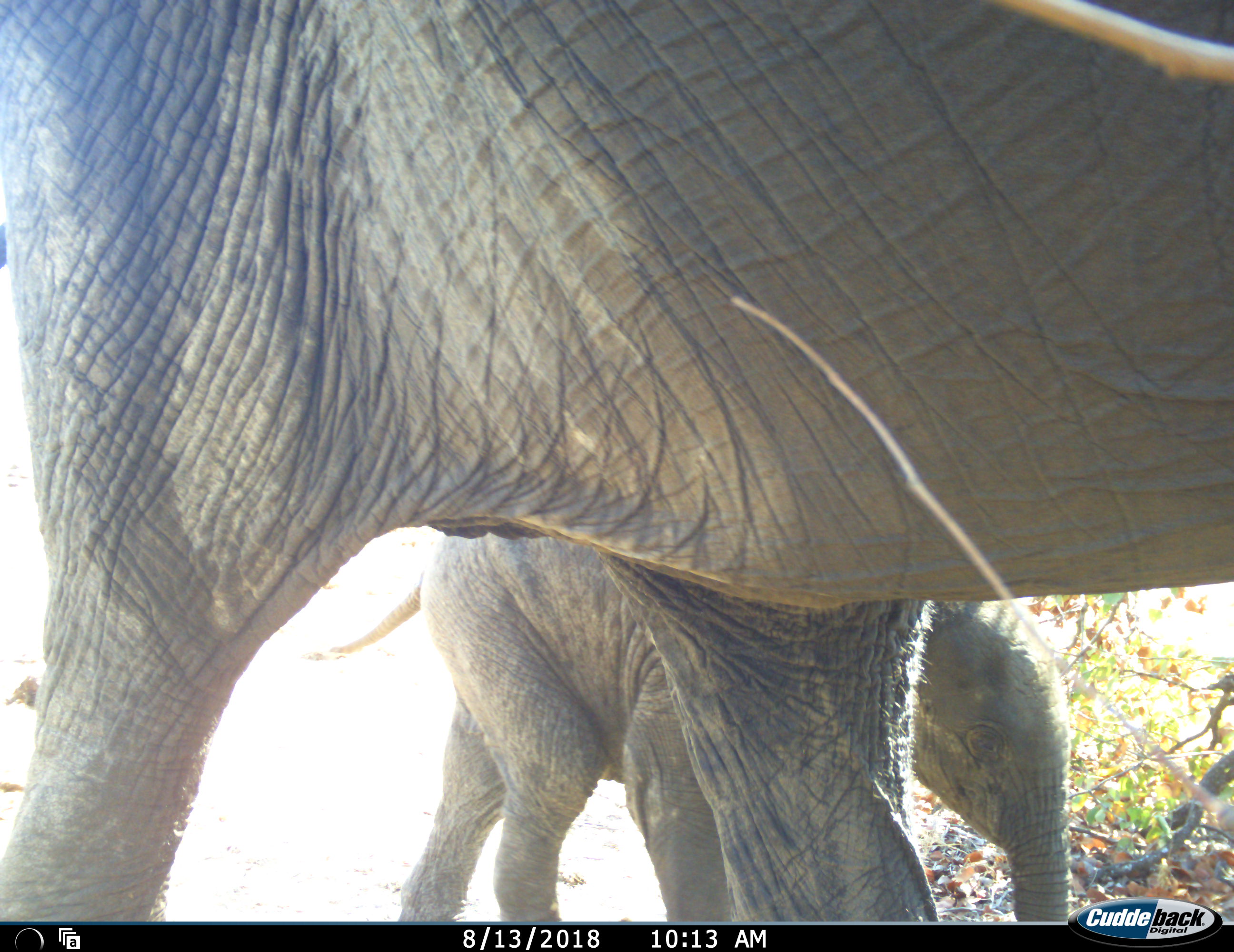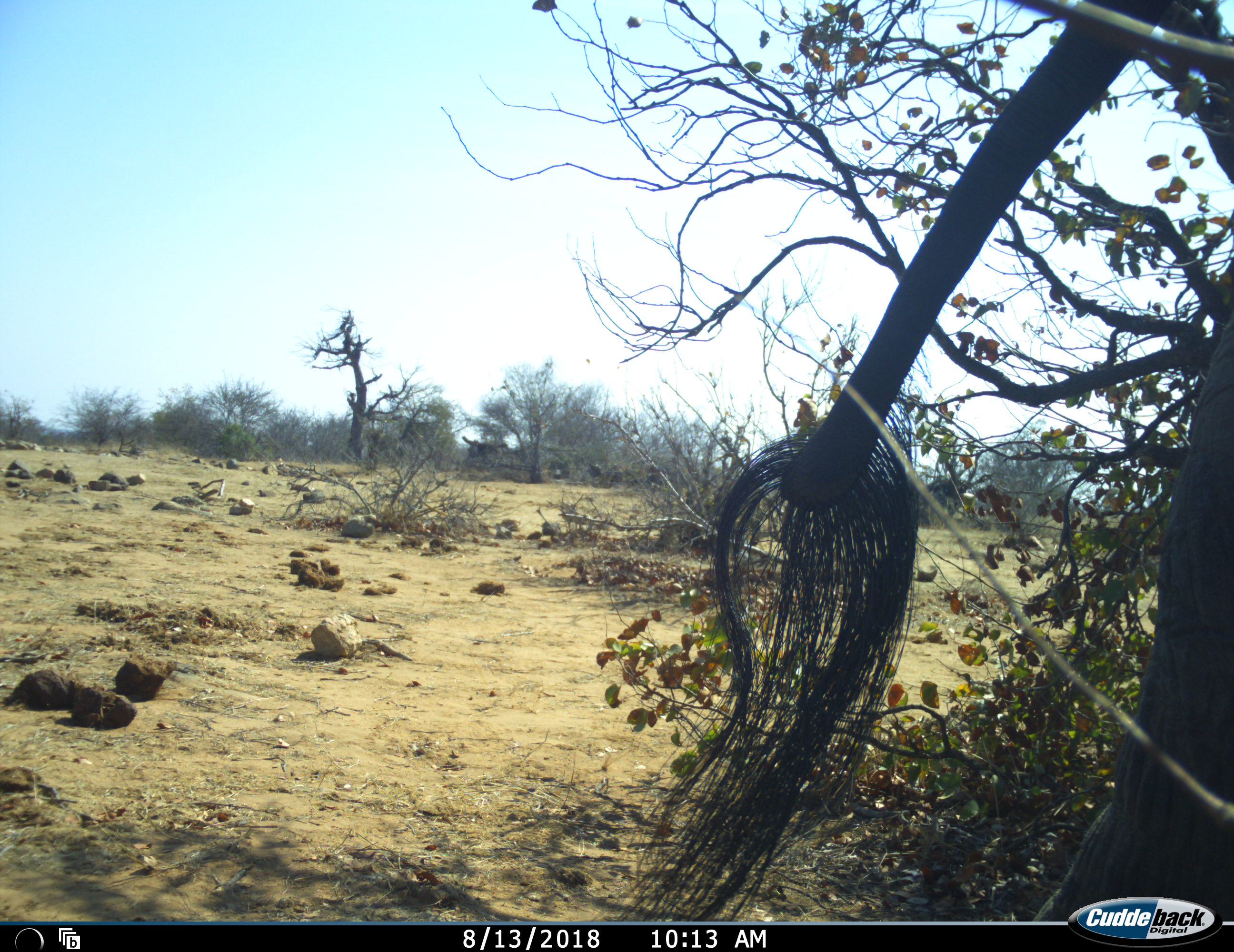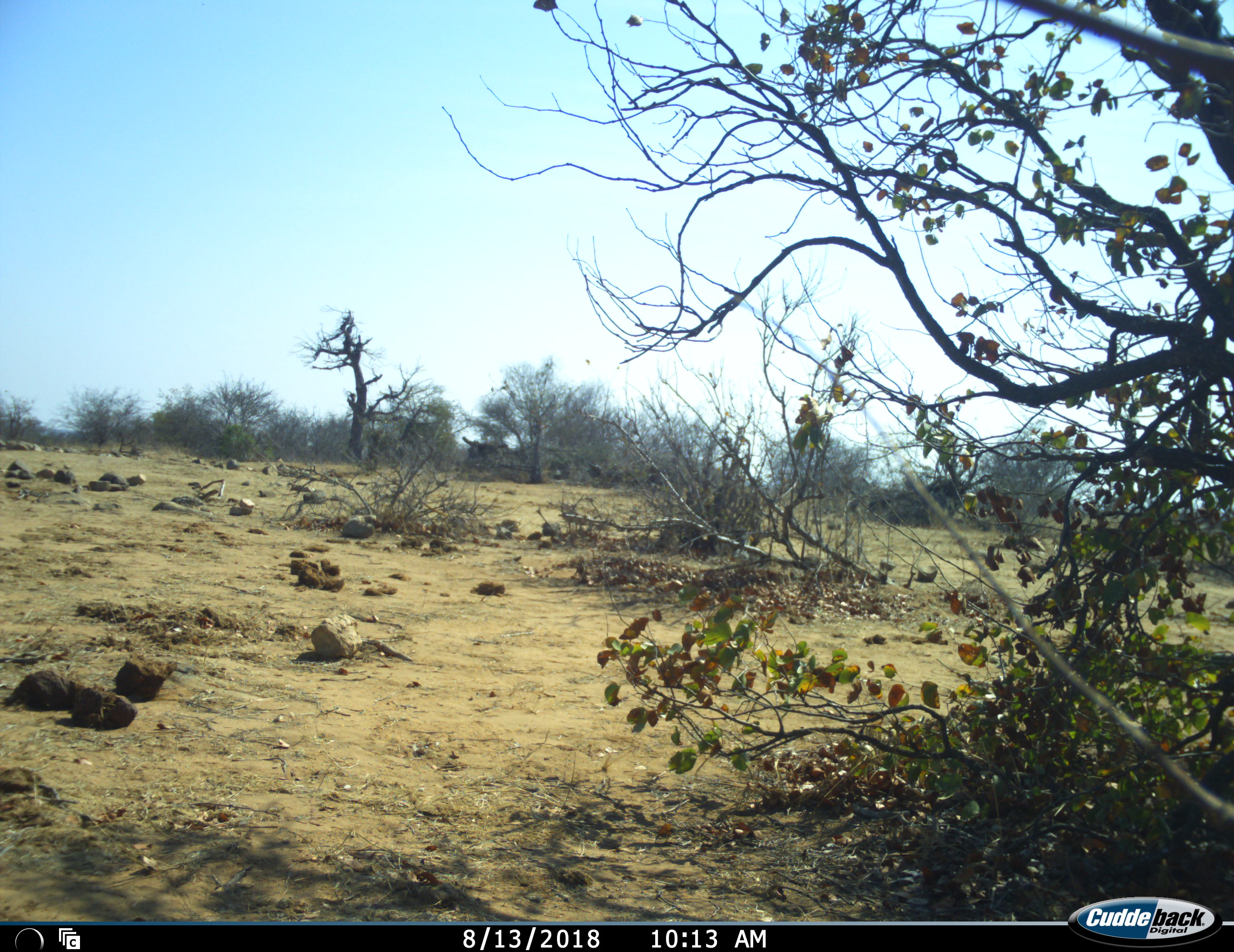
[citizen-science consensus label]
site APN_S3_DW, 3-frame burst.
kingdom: Animalia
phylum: Chordata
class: Mammalia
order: Proboscidea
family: Elephantidae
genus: Loxodonta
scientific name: Loxodonta africana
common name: african bush elephant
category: elephant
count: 2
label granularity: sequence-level